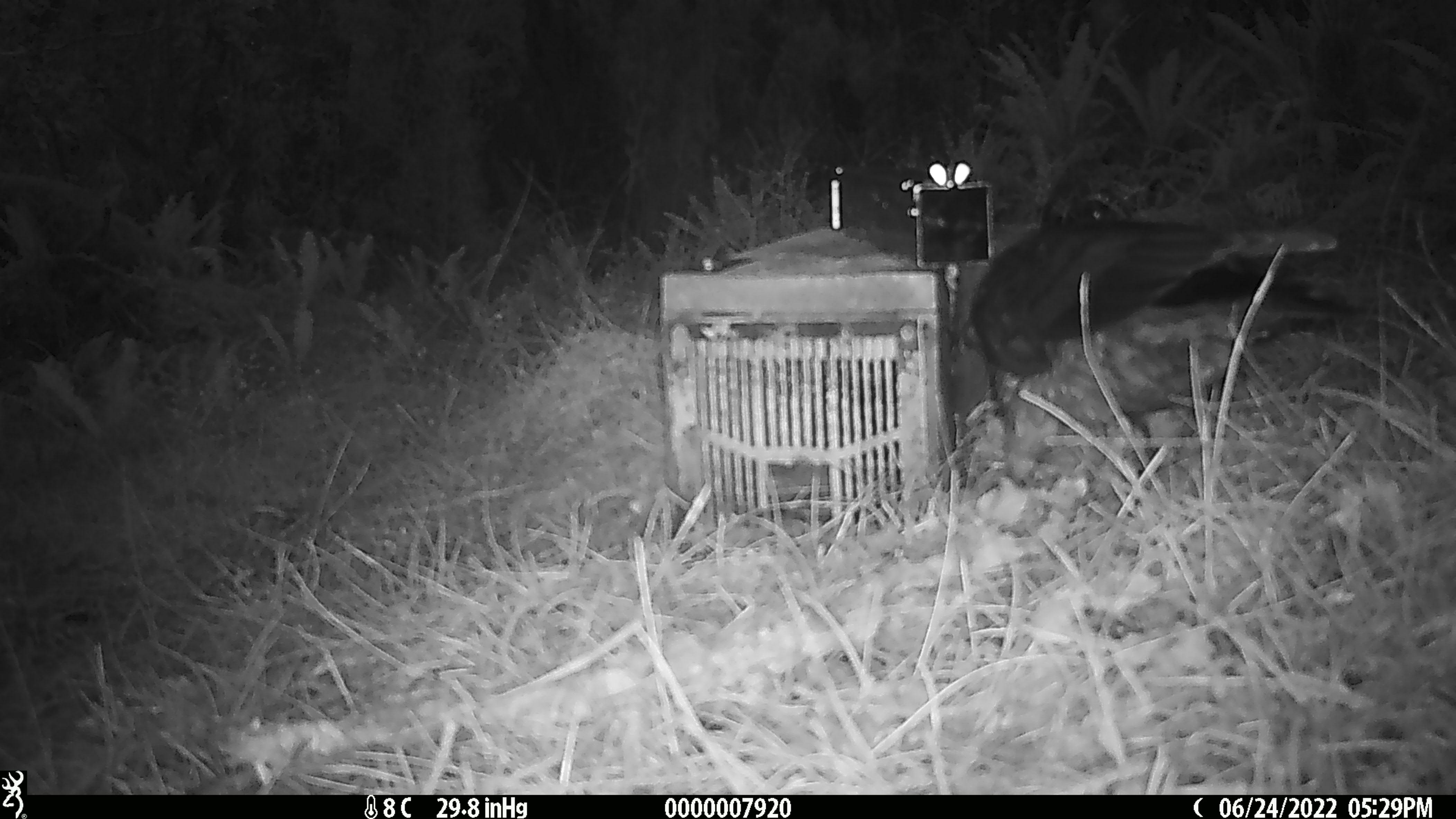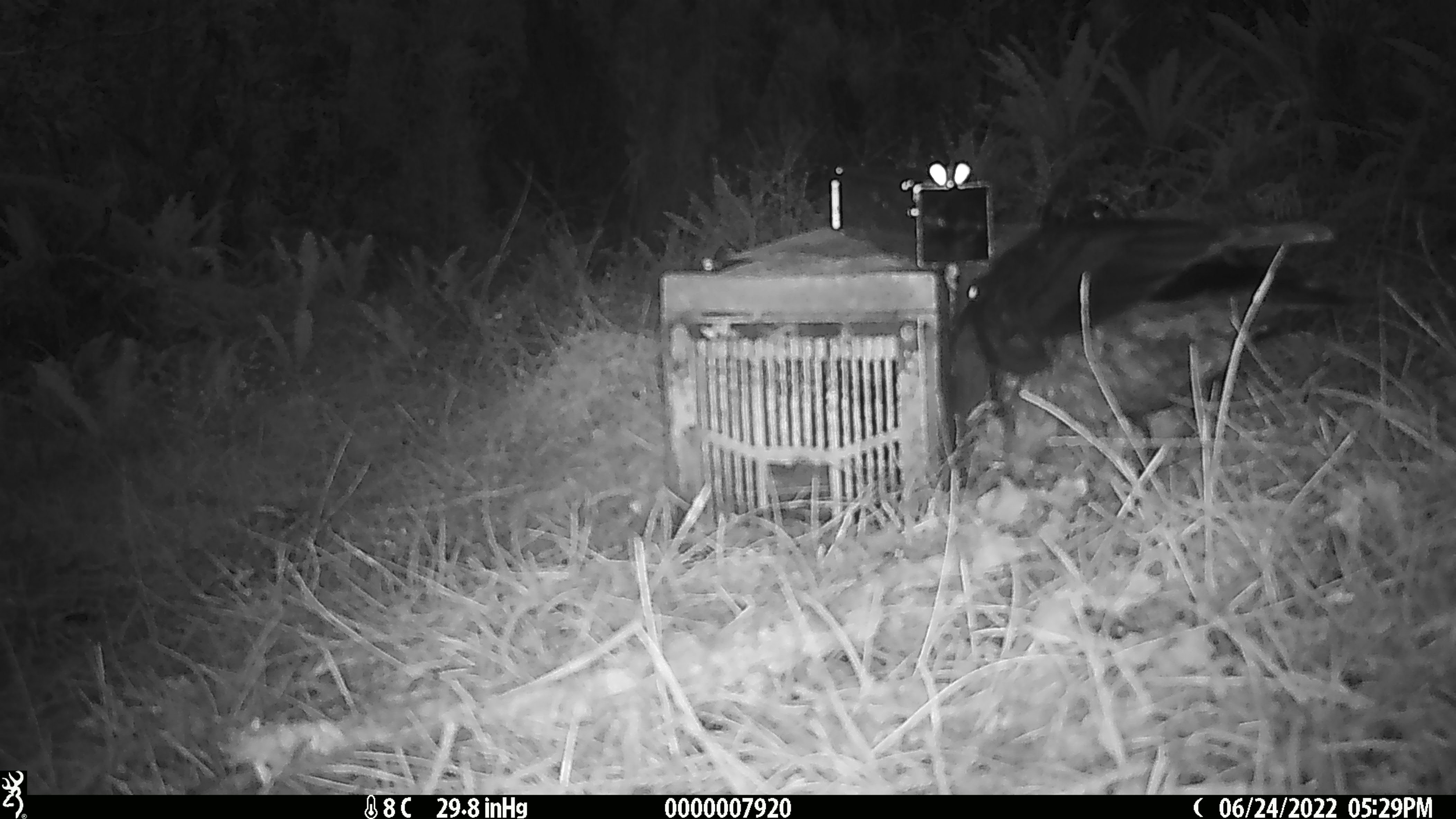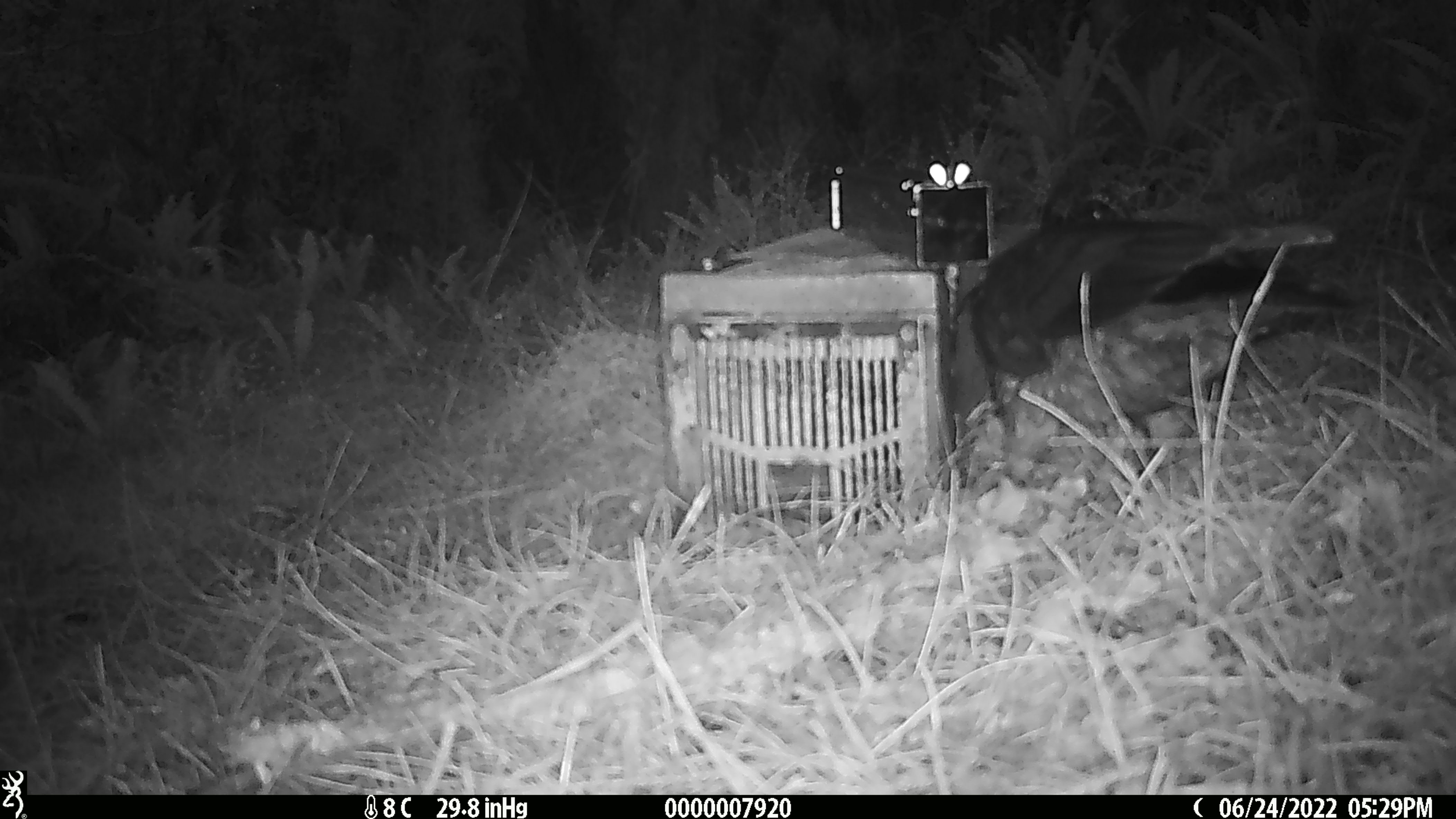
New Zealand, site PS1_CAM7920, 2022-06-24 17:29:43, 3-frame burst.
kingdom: Animalia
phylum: Chordata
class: Aves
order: Psittaciformes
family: Strigopidae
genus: Nestor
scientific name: Nestor notabilis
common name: kea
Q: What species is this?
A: Kea (Nestor notabilis).